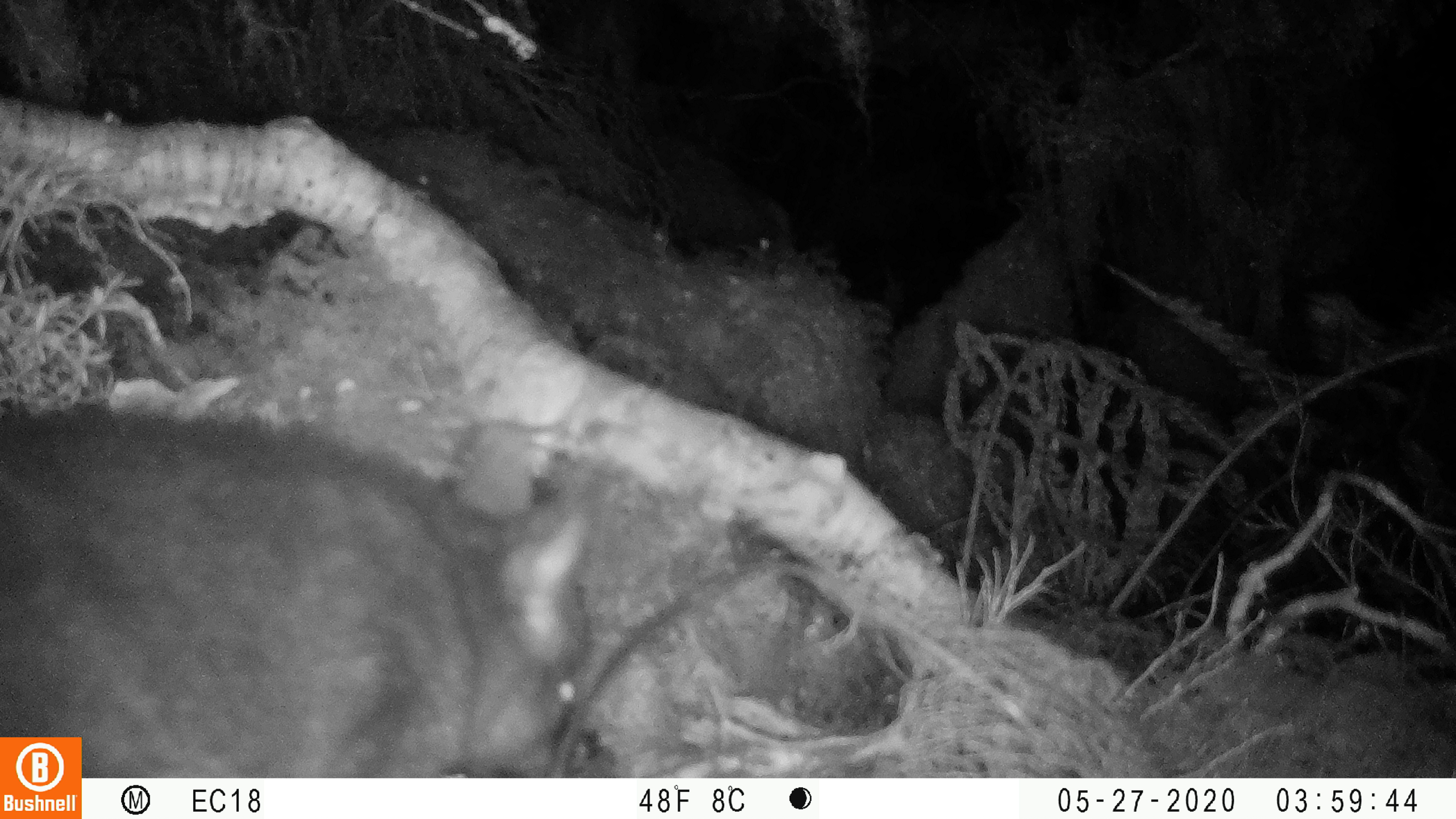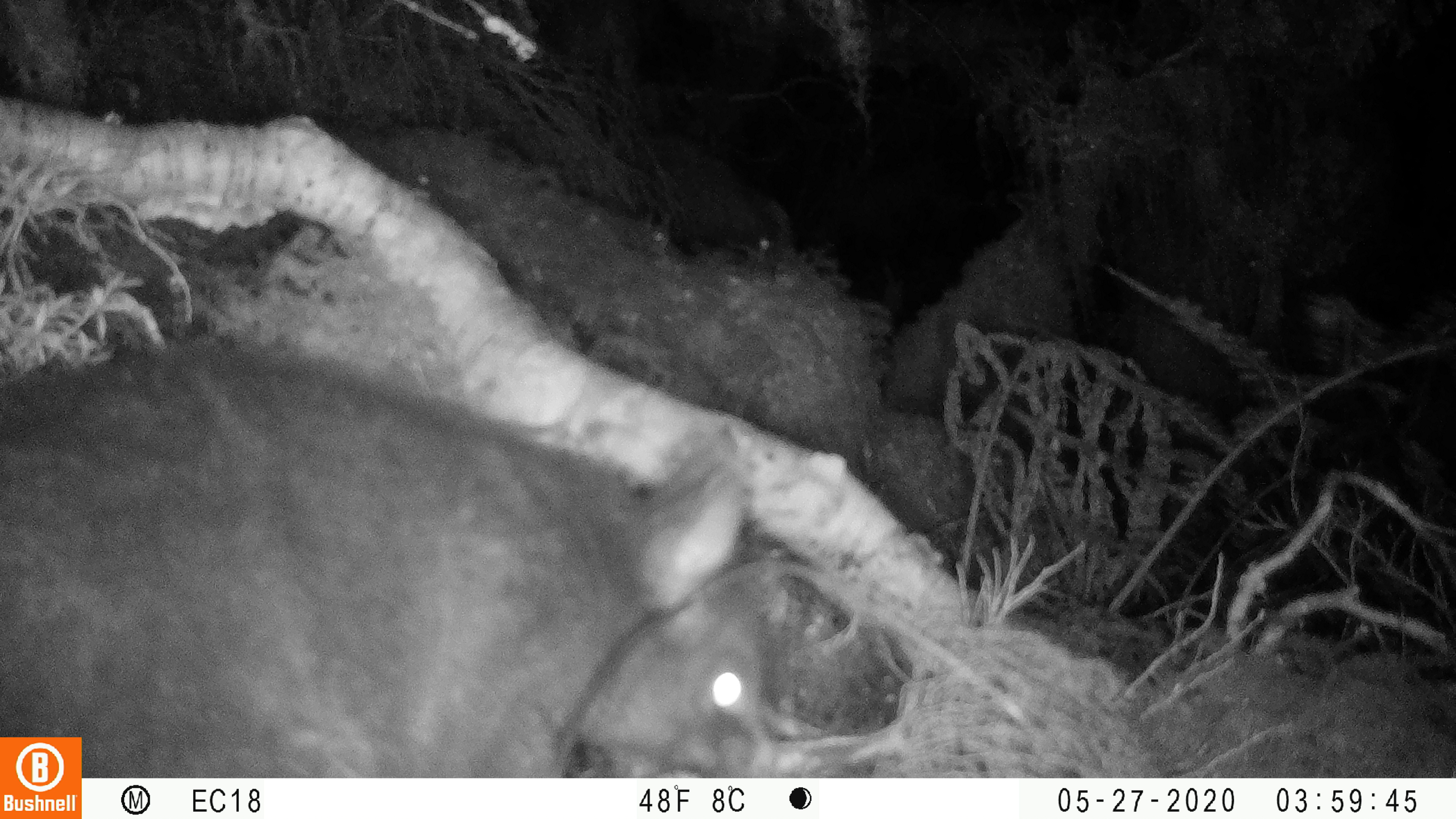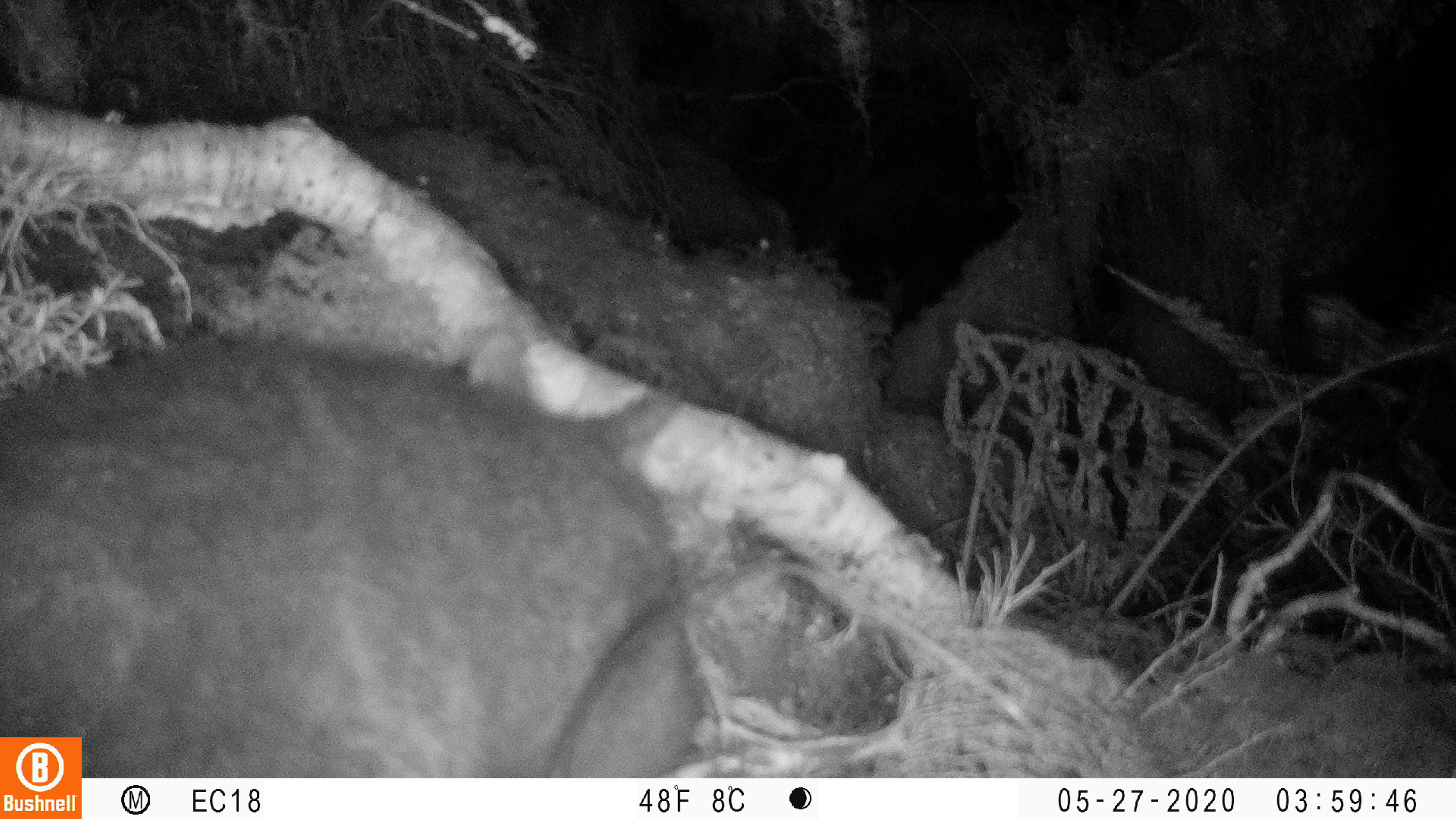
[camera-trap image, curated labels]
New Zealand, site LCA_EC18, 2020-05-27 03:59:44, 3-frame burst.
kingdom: Animalia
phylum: Chordata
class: Mammalia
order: Diprotodontia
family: Phalangeridae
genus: Trichosurus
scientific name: Trichosurus vulpecula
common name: common brushtail possum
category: possum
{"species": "possum (common brushtail possum) (Trichosurus vulpecula)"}